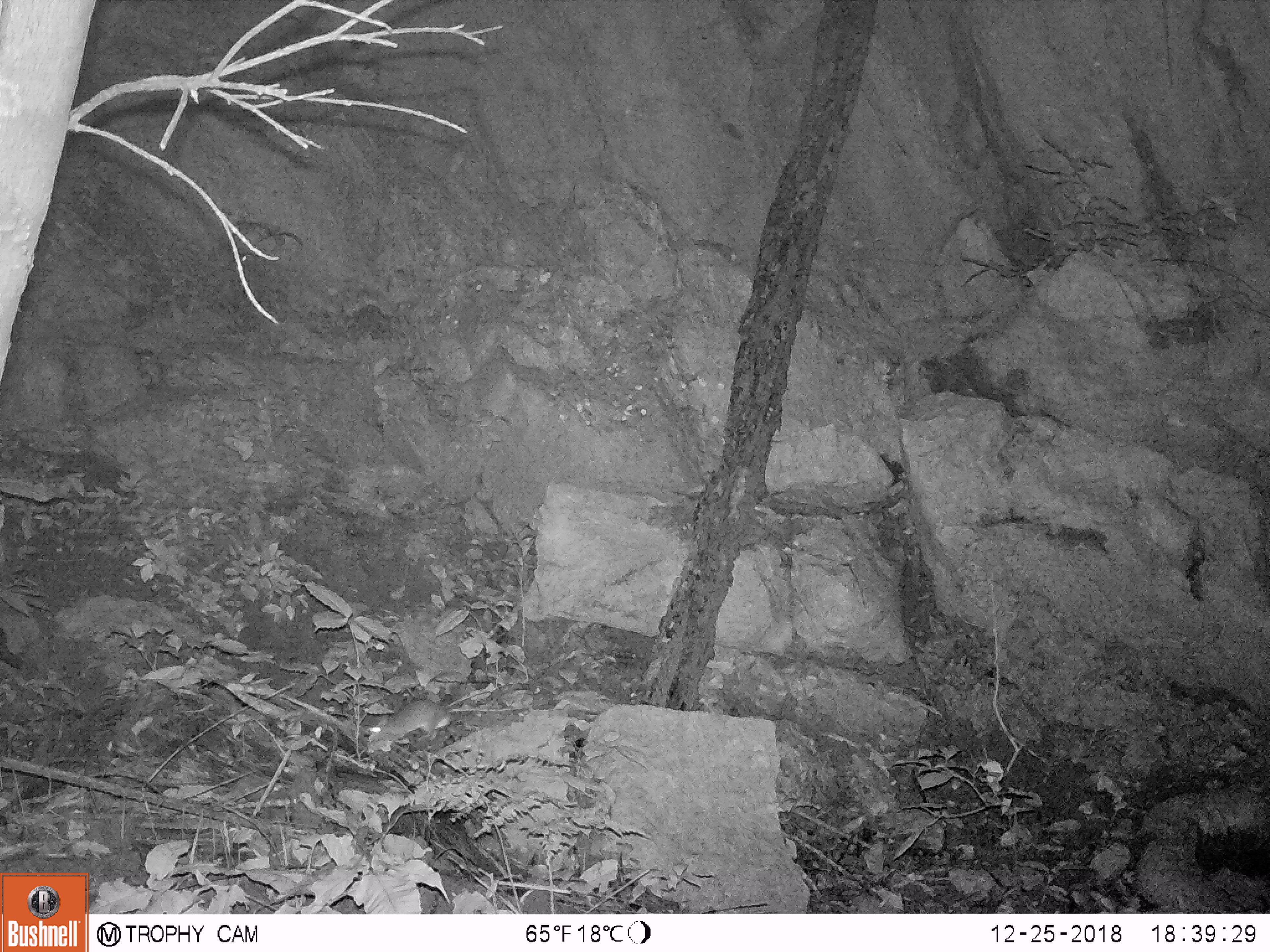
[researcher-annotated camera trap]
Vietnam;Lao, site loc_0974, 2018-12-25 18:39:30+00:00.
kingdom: Animalia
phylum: Chordata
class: Mammalia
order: Rodentia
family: Muridae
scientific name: Muridae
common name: old-world mice and rats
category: unidentified murid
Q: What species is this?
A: Unidentified murid (old-world mice and rats) (Muridae).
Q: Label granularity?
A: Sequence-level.